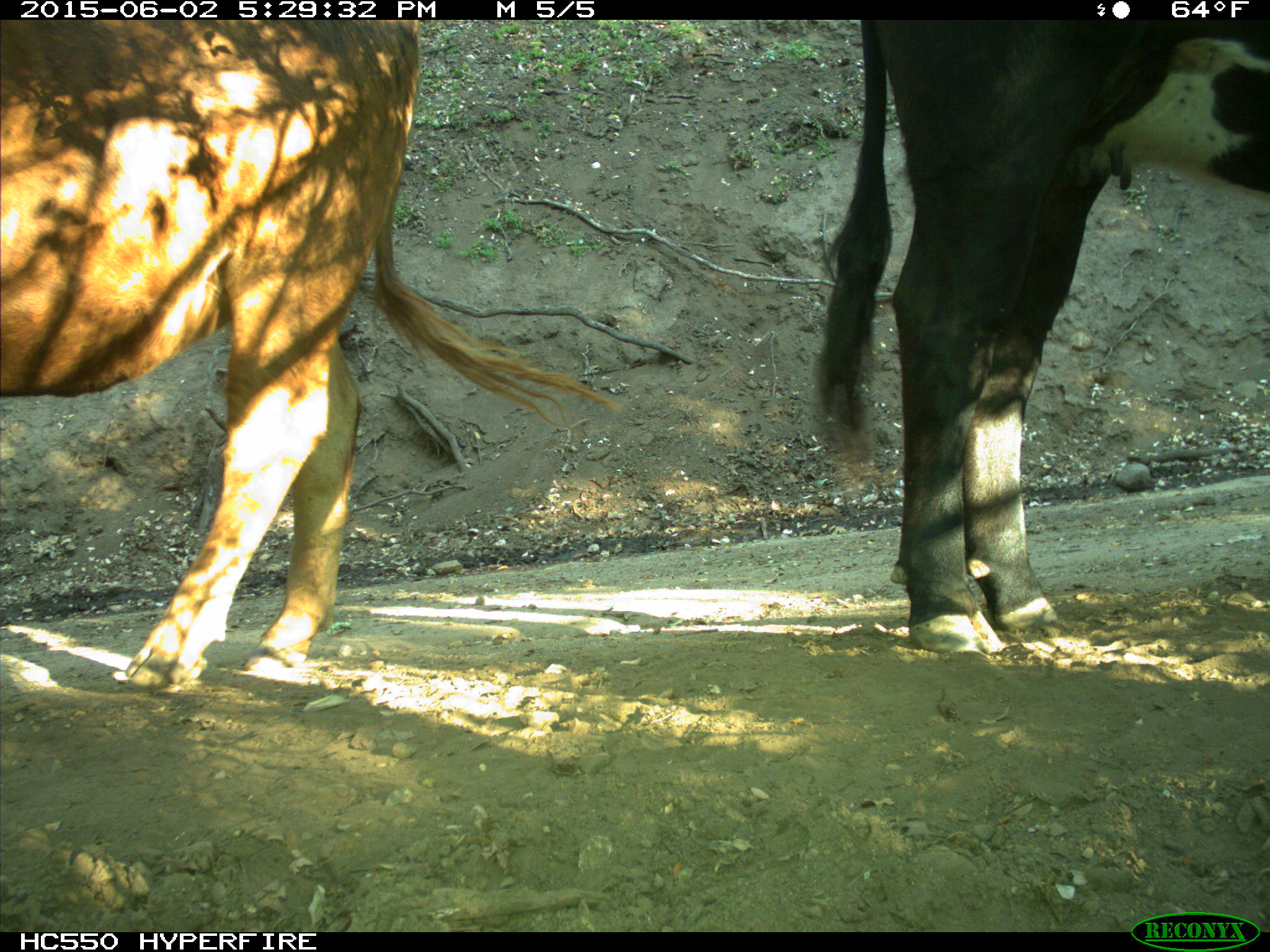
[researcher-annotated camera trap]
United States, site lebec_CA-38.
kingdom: Animalia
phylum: Chordata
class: Mammalia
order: Artiodactyla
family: Bovidae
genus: Bos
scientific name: Bos taurus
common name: domestic cow